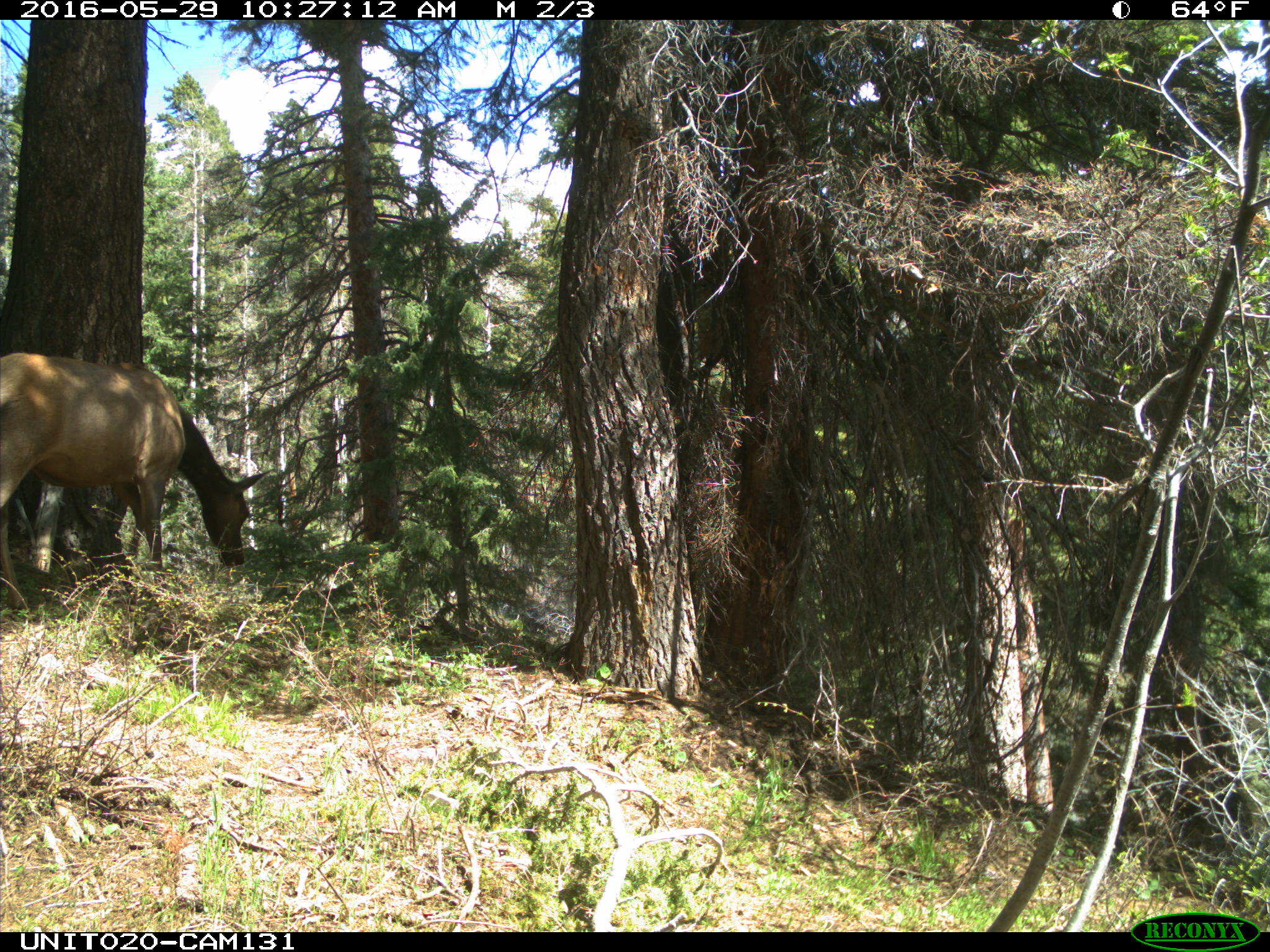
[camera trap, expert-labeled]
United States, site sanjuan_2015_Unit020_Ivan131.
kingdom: Animalia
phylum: Chordata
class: Mammalia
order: Artiodactyla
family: Cervidae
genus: Cervus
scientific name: Cervus elaphus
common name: red deer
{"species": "Cervus elaphus (red deer)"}